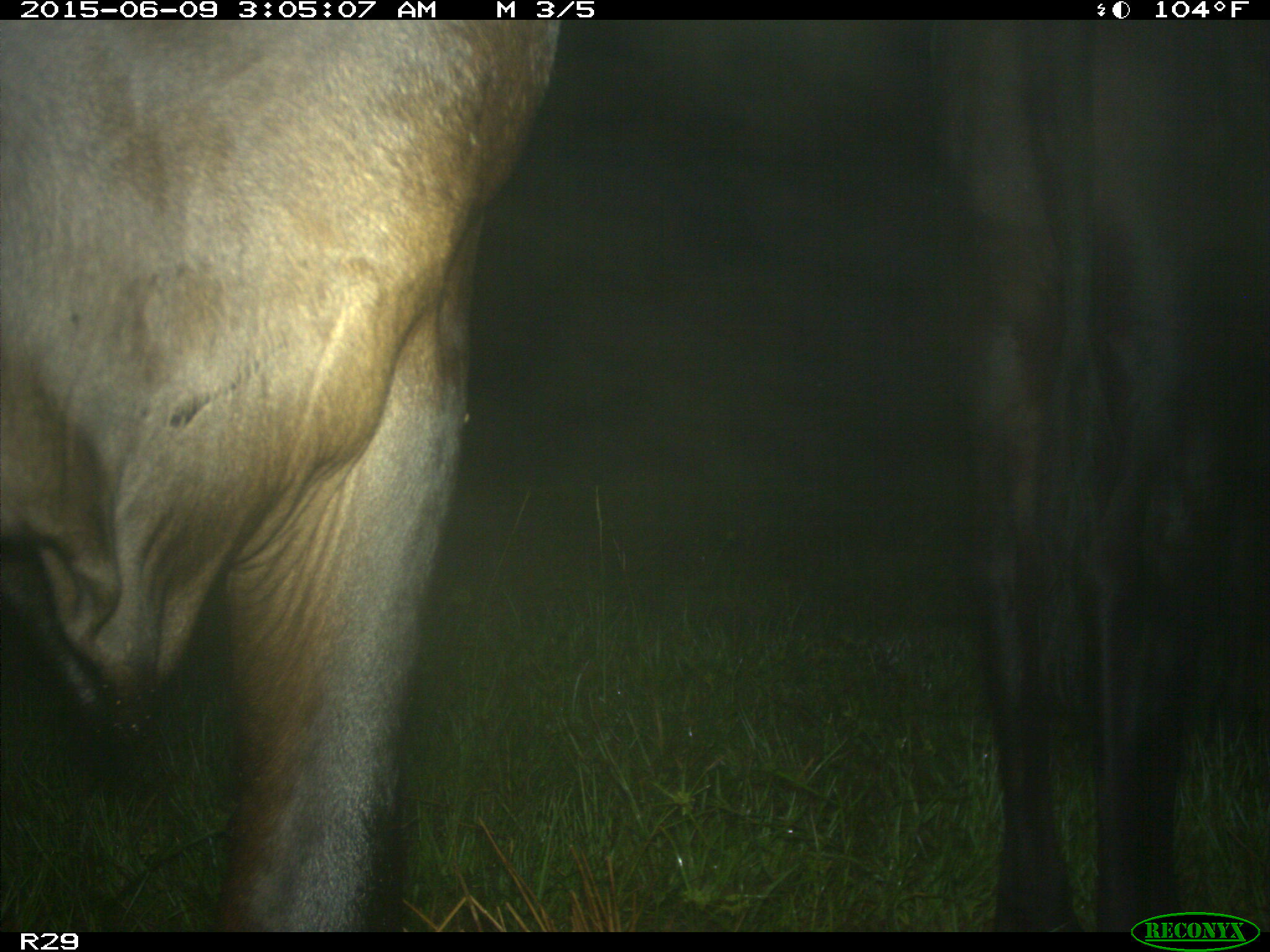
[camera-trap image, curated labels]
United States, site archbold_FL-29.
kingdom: Animalia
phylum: Chordata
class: Mammalia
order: Artiodactyla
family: Bovidae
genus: Bos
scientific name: Bos taurus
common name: domestic cow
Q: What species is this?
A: Bos taurus (domestic cow).